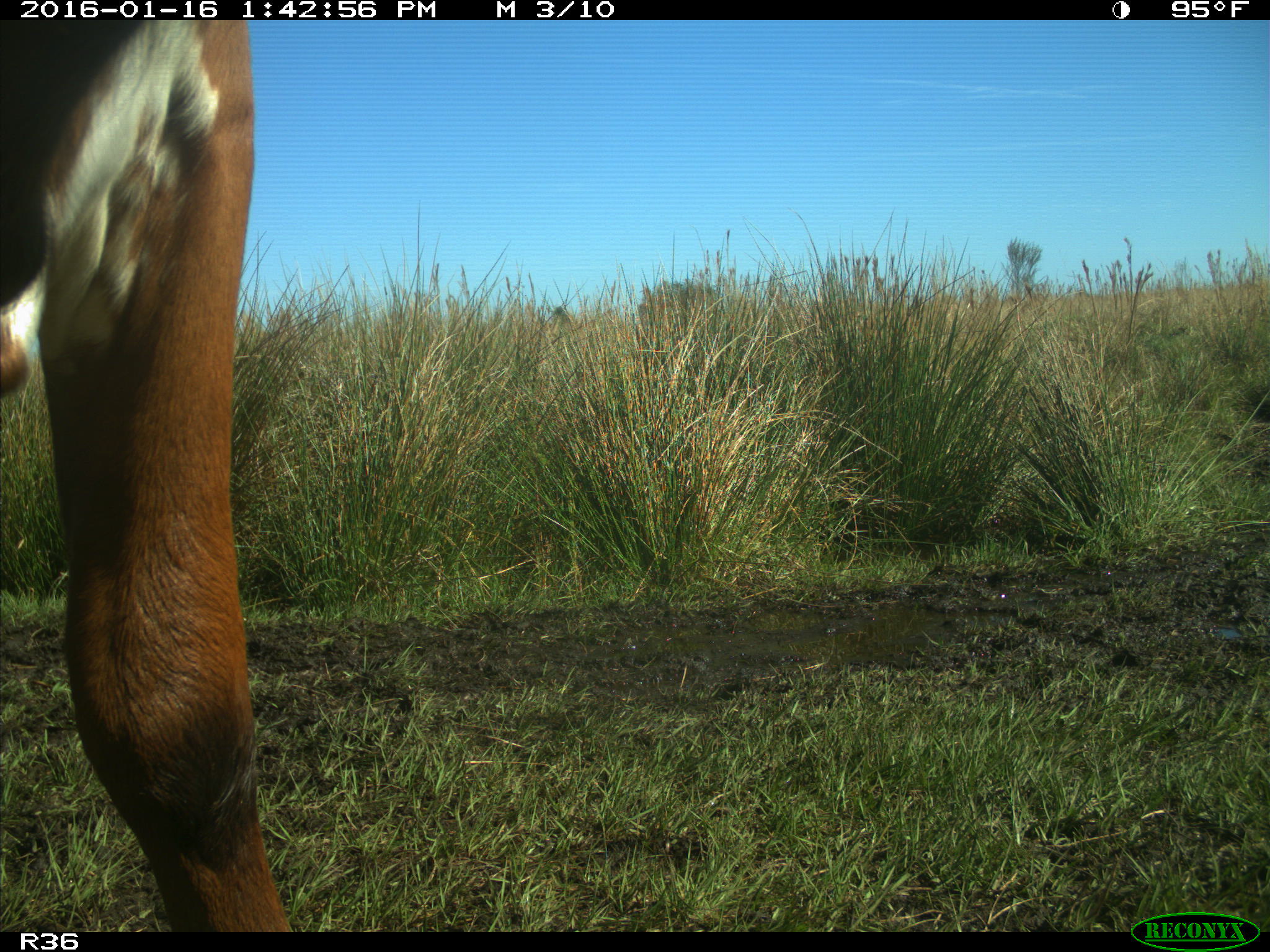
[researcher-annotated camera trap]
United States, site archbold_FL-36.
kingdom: Animalia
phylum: Chordata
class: Mammalia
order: Artiodactyla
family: Bovidae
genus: Bos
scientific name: Bos taurus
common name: domestic cow